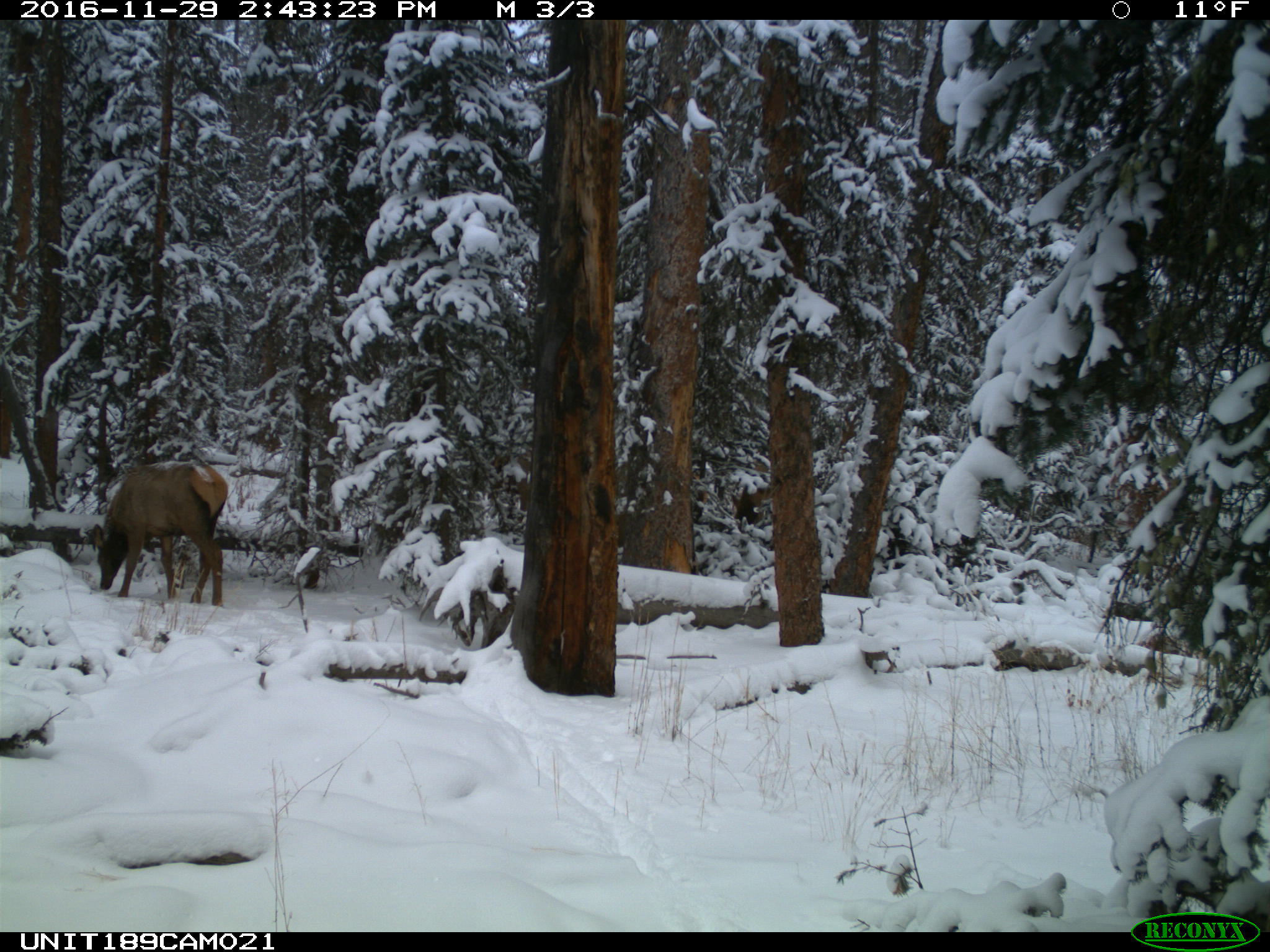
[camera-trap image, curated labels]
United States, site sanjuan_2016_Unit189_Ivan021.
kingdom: Animalia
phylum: Chordata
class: Mammalia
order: Artiodactyla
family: Cervidae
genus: Cervus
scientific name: Cervus elaphus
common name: red deer